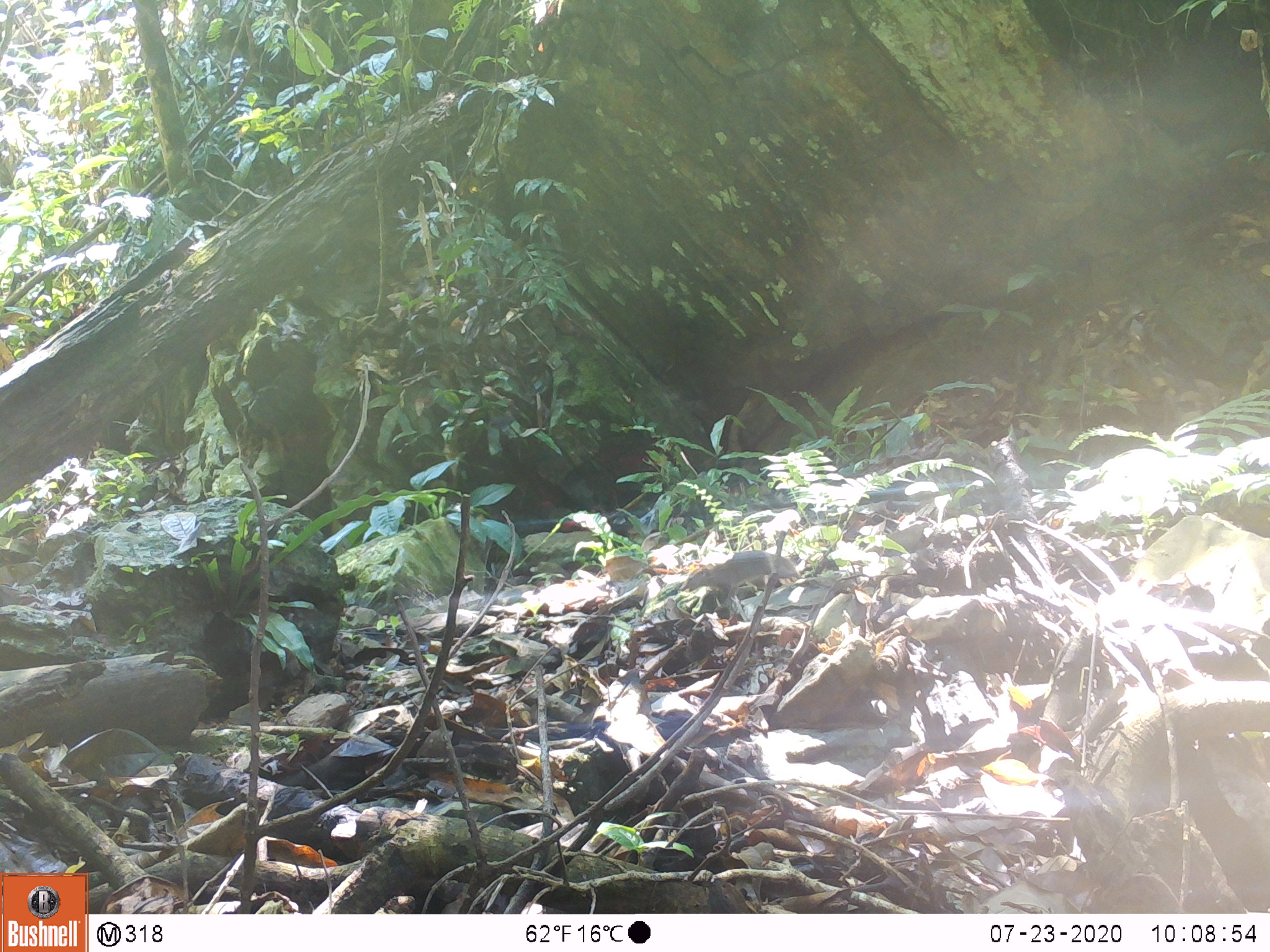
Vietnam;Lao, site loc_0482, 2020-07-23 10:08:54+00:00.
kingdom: Animalia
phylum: Chordata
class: Mammalia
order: Scandentia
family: Tupaiidae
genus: Tupaia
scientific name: Tupaia belangeri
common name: northern treeshrew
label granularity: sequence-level